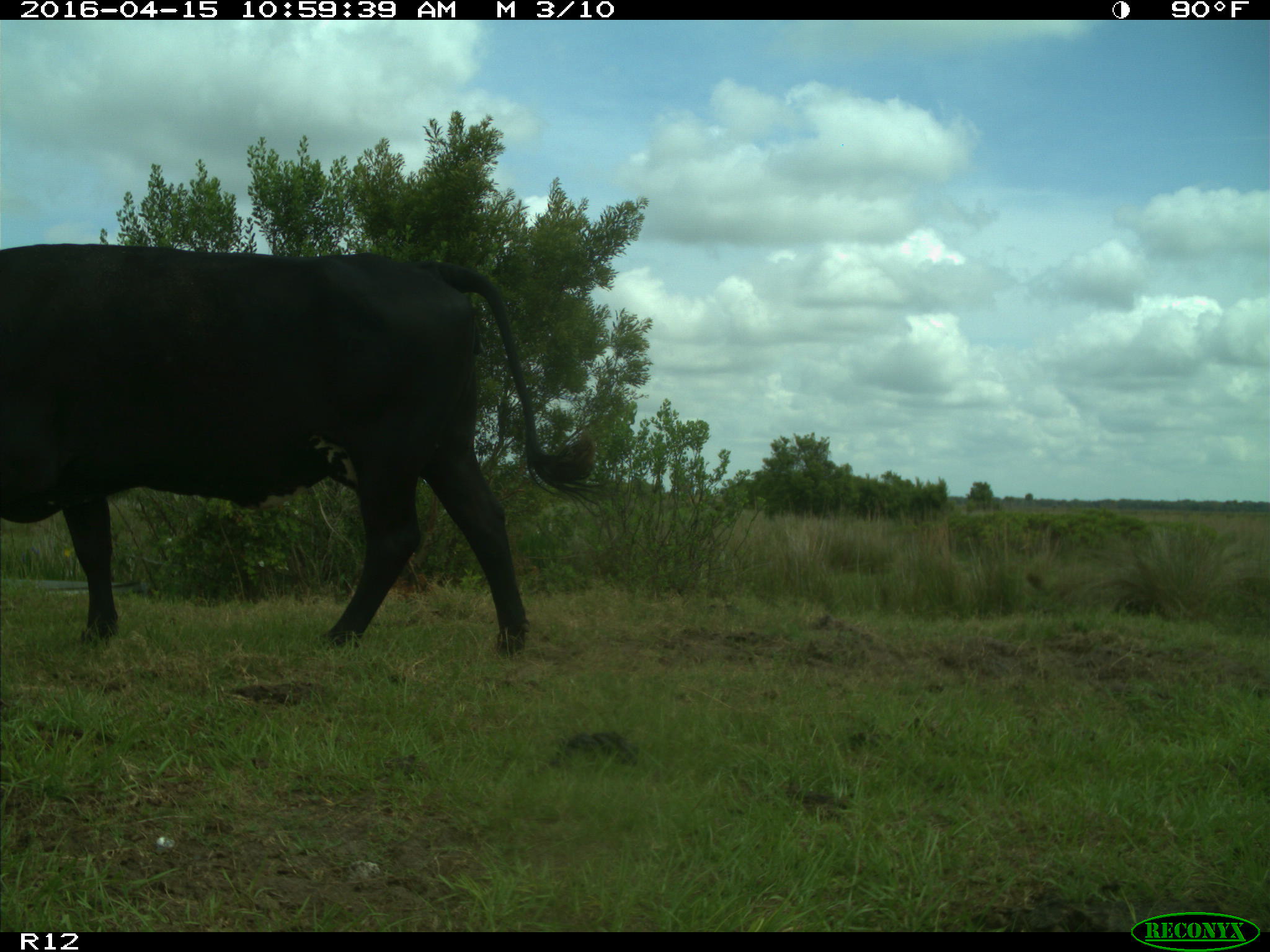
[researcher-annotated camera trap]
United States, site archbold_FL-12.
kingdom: Animalia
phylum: Chordata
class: Mammalia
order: Artiodactyla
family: Bovidae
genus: Bos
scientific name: Bos taurus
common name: domestic cow